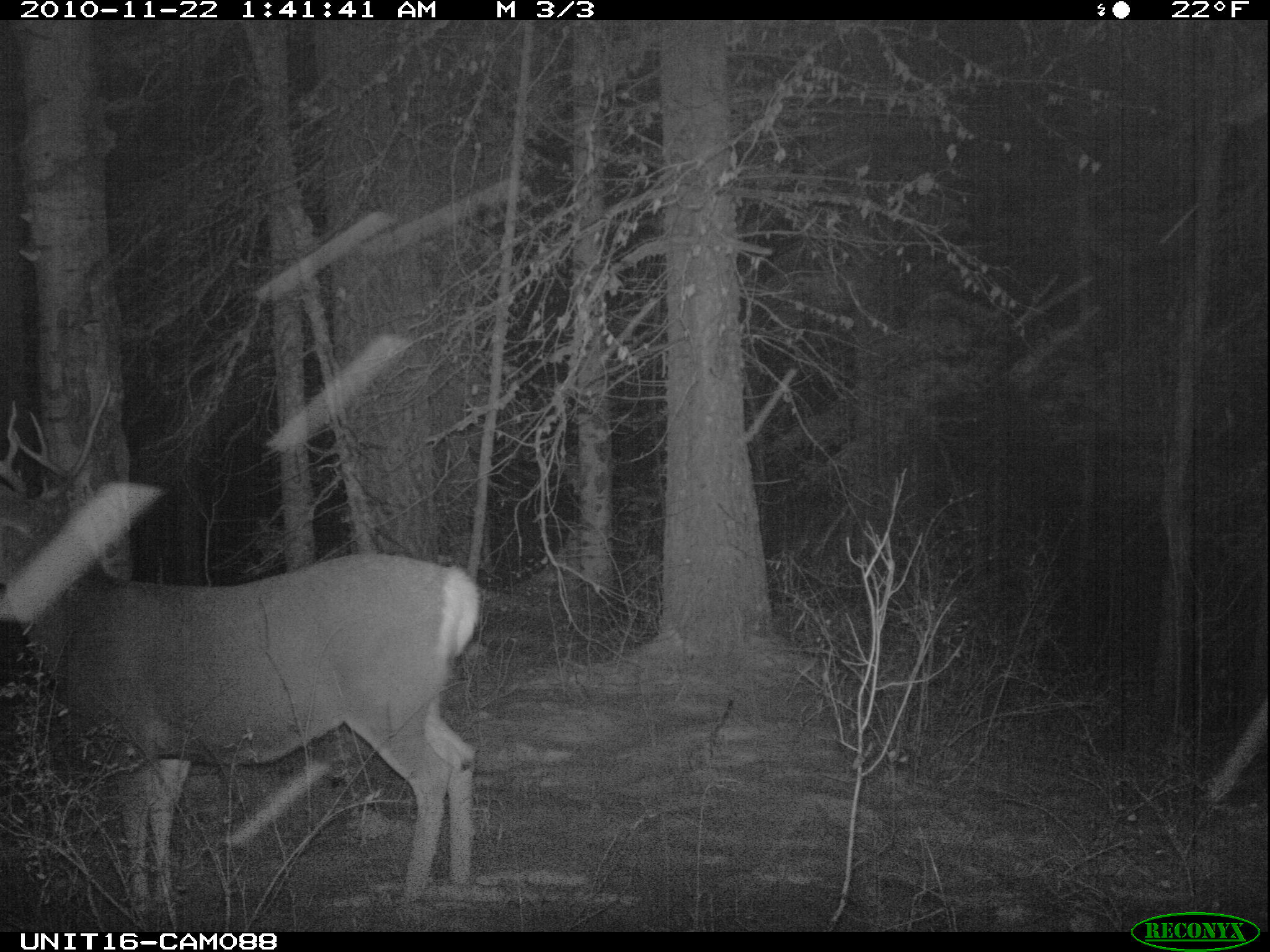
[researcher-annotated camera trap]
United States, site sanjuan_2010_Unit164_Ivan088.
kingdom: Animalia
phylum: Chordata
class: Mammalia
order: Artiodactyla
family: Cervidae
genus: Odocoileus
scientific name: Odocoileus hemionus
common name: mule deer